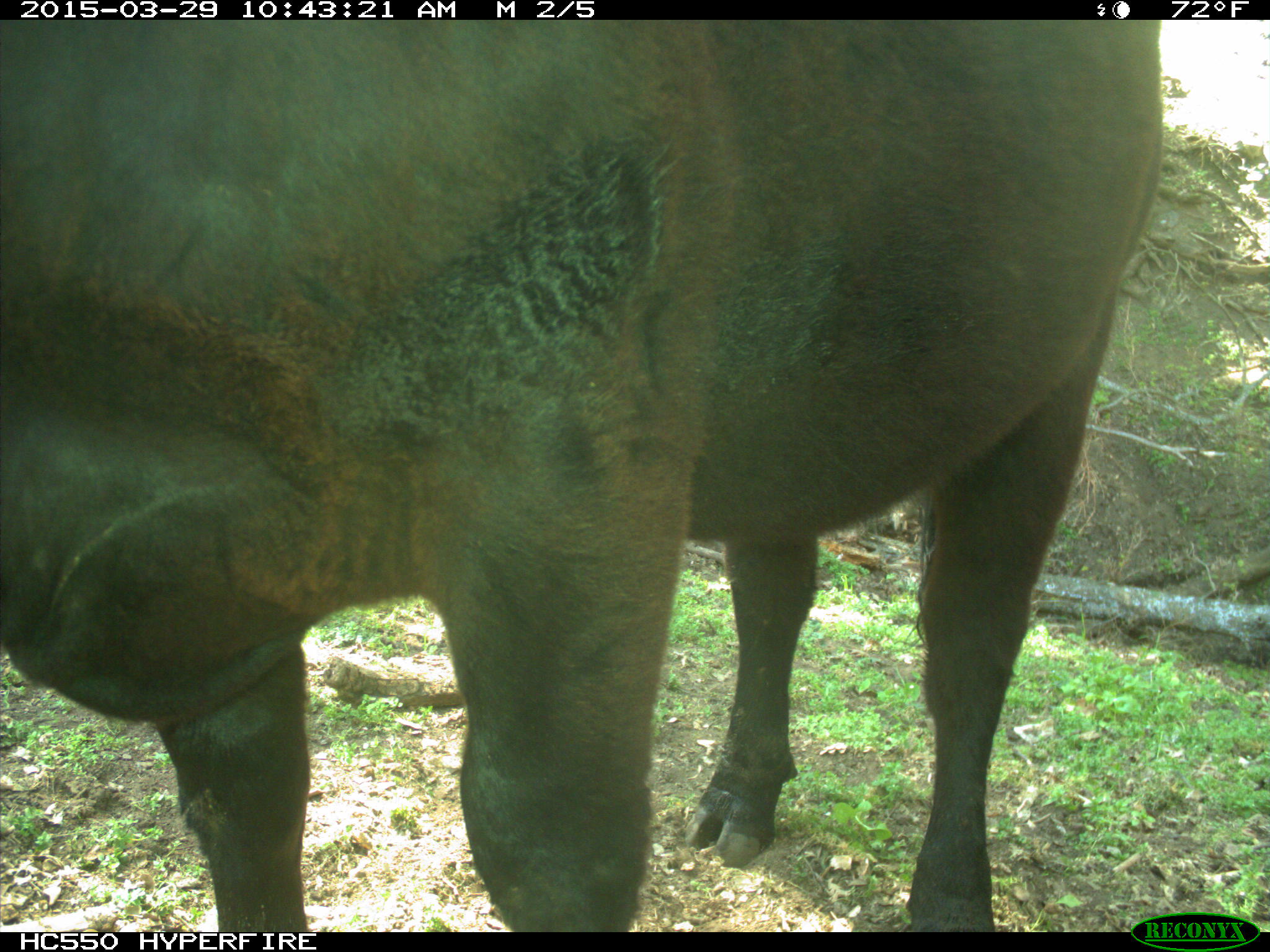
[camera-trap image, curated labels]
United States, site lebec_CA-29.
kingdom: Animalia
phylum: Chordata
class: Mammalia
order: Artiodactyla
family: Bovidae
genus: Bos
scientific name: Bos taurus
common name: domestic cow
Bos taurus (domestic cow).